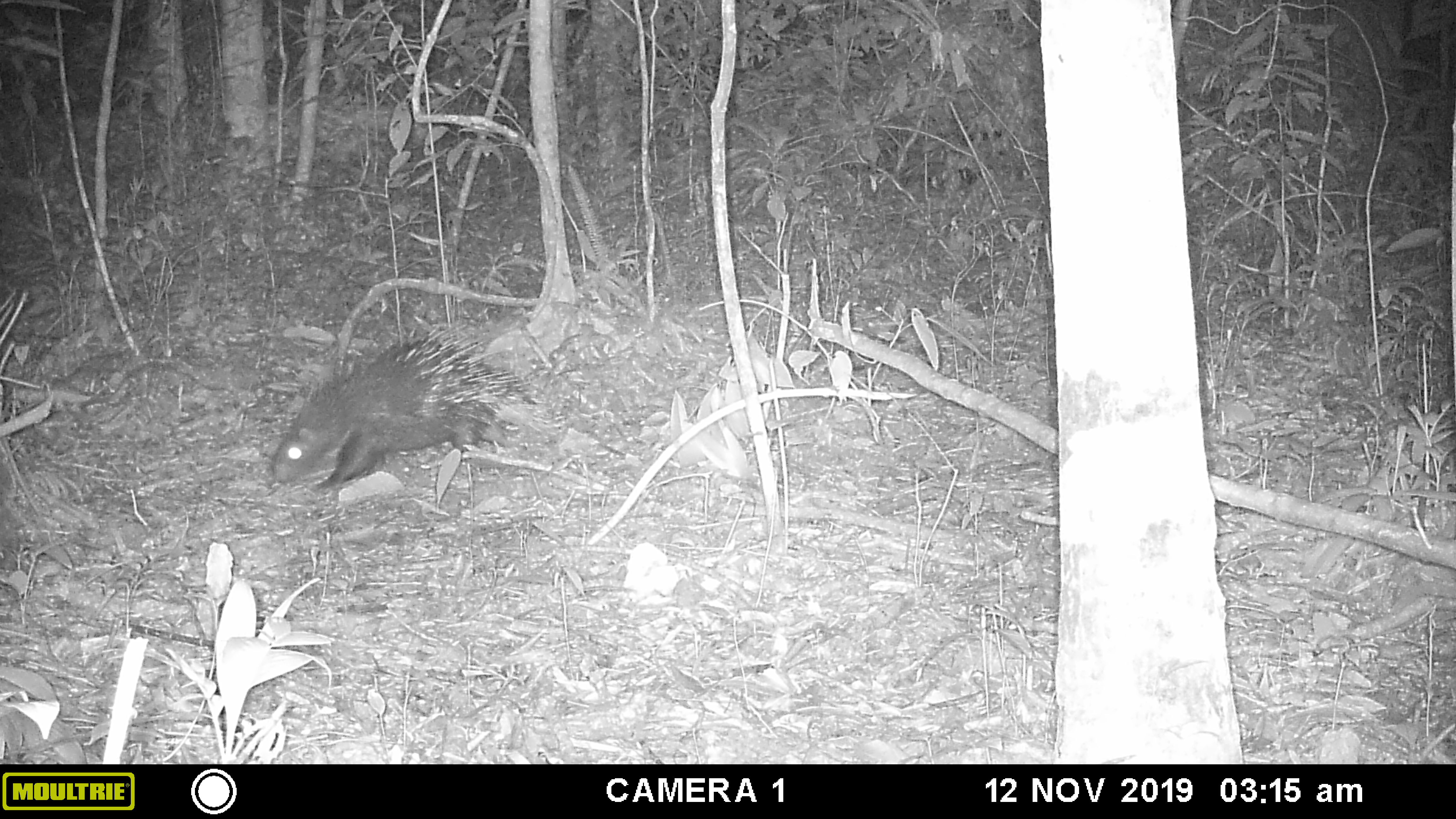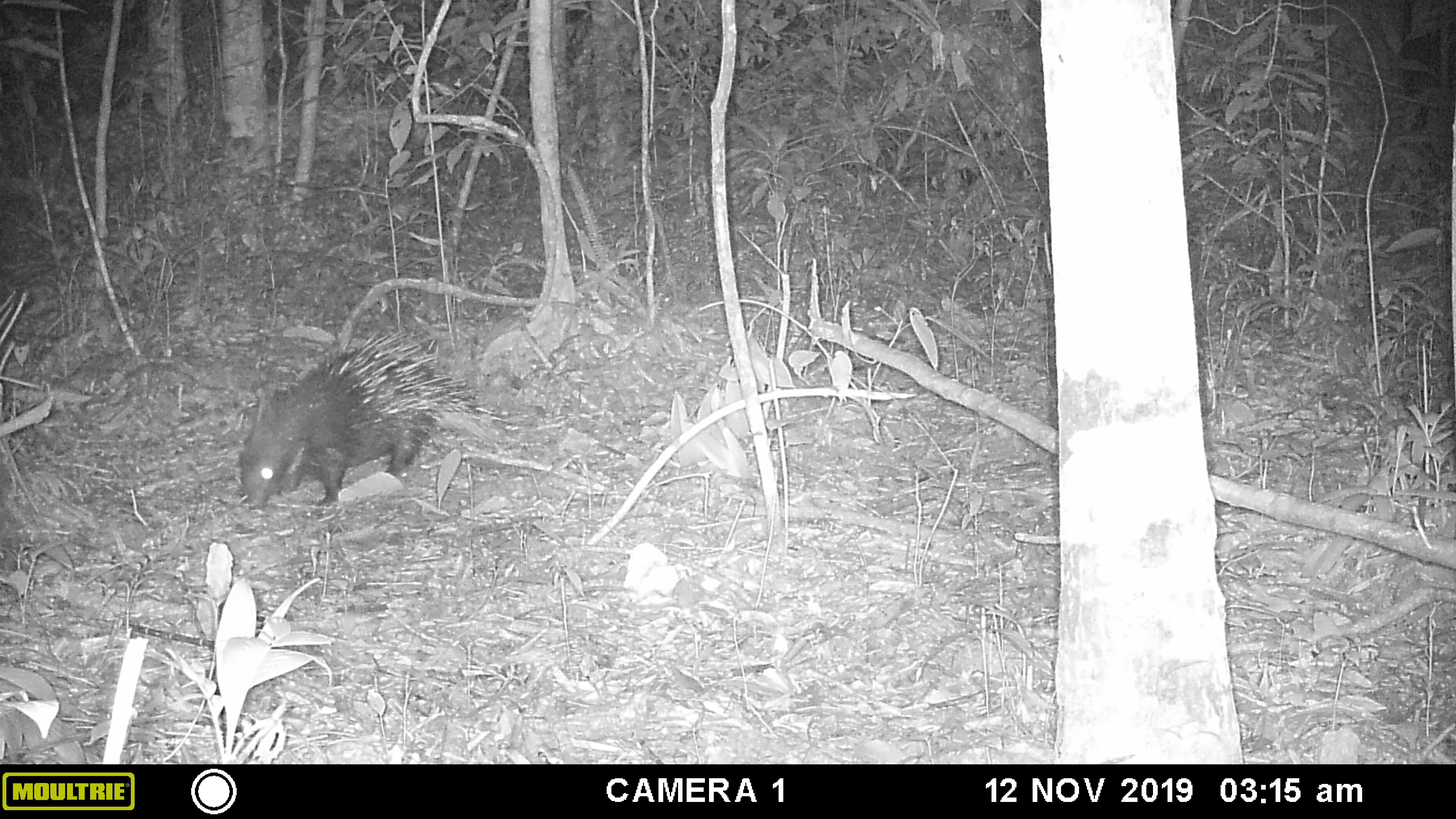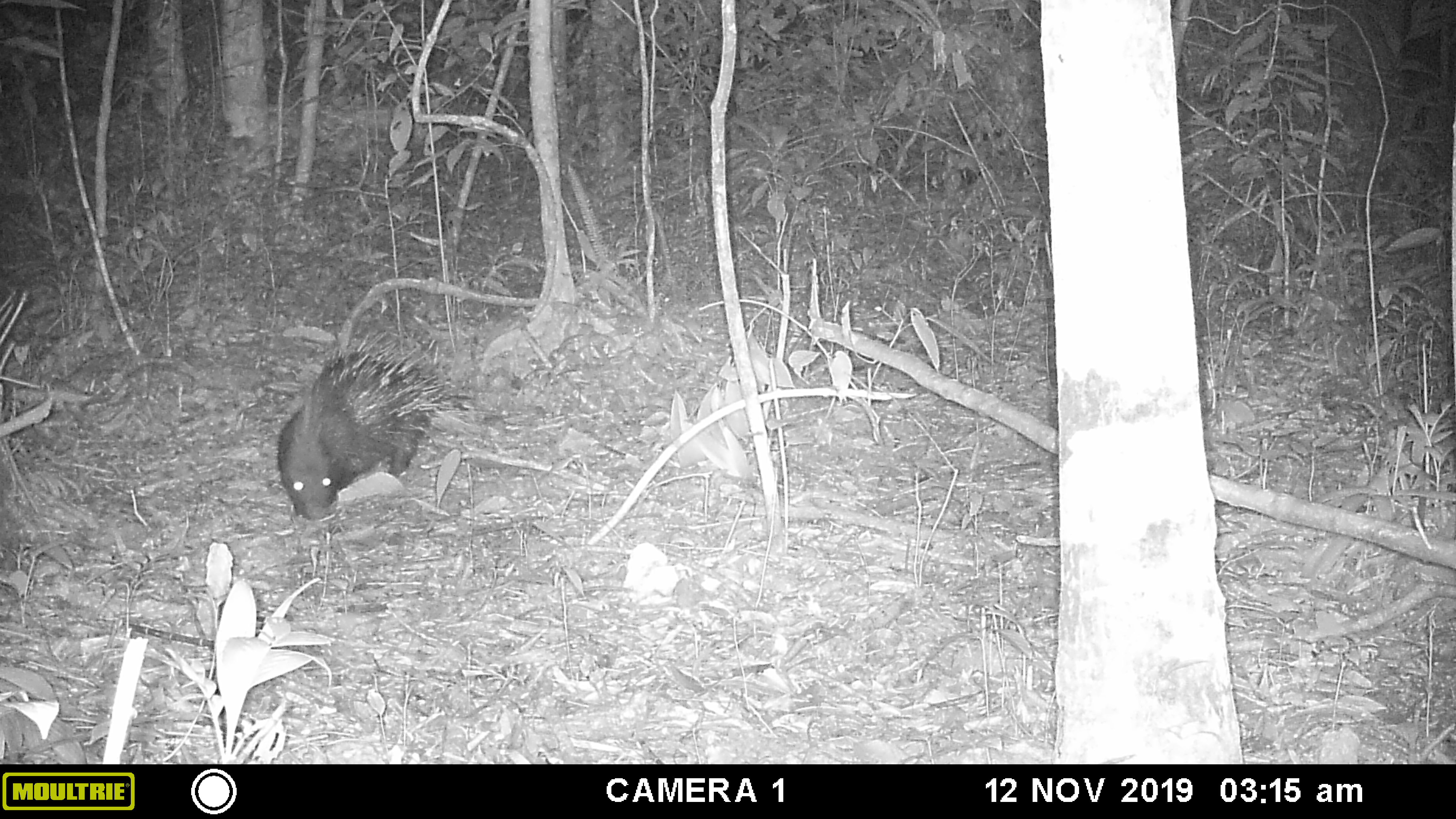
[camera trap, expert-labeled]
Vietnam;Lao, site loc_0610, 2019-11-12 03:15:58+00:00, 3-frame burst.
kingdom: Animalia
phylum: Chordata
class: Mammalia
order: Rodentia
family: Hystricidae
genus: Hystrix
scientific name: Hystrix brachyura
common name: malayan porcupine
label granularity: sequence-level